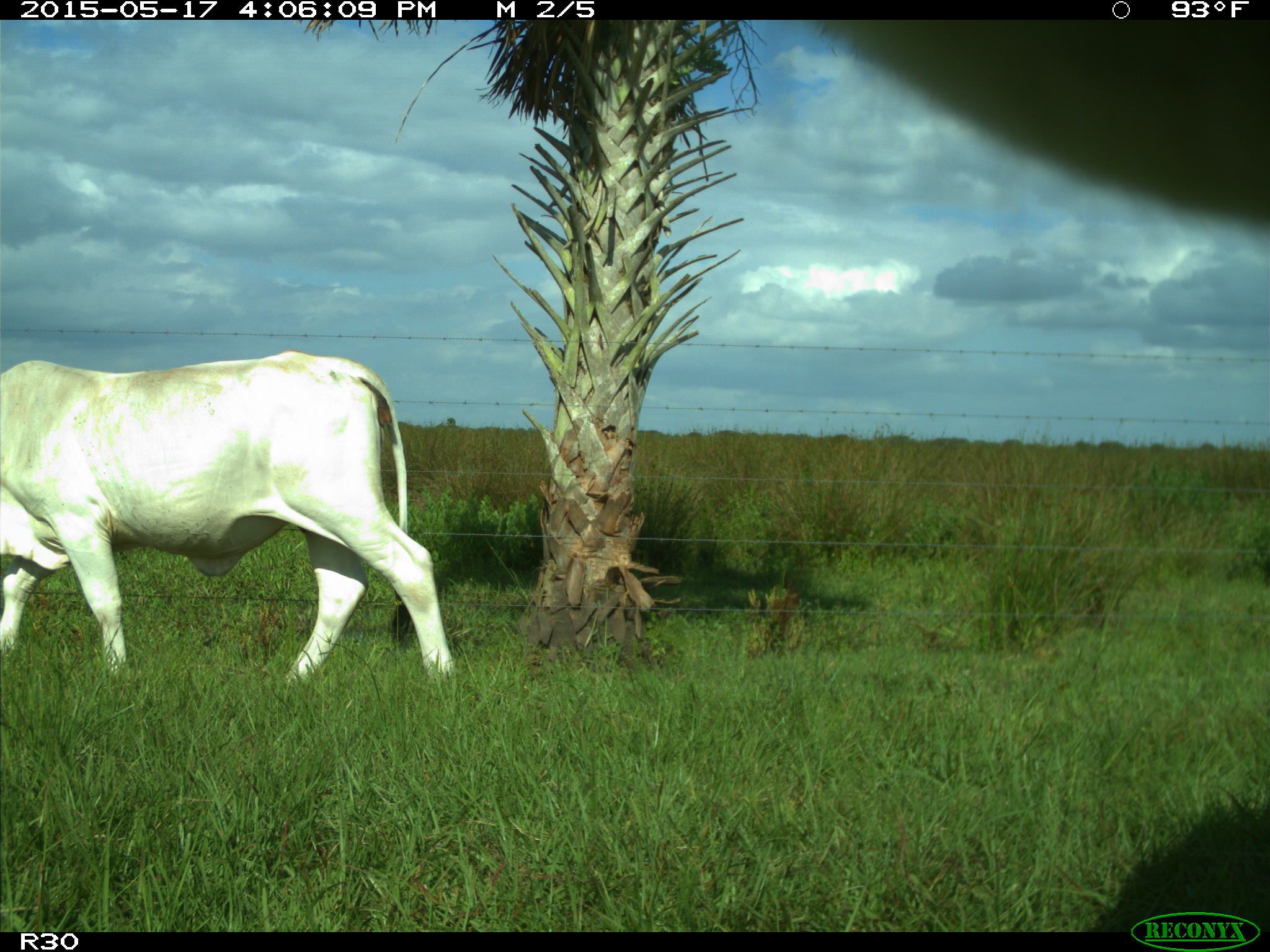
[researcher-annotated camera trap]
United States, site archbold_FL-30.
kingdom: Animalia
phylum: Chordata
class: Mammalia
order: Artiodactyla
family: Bovidae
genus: Bos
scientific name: Bos taurus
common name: domestic cow